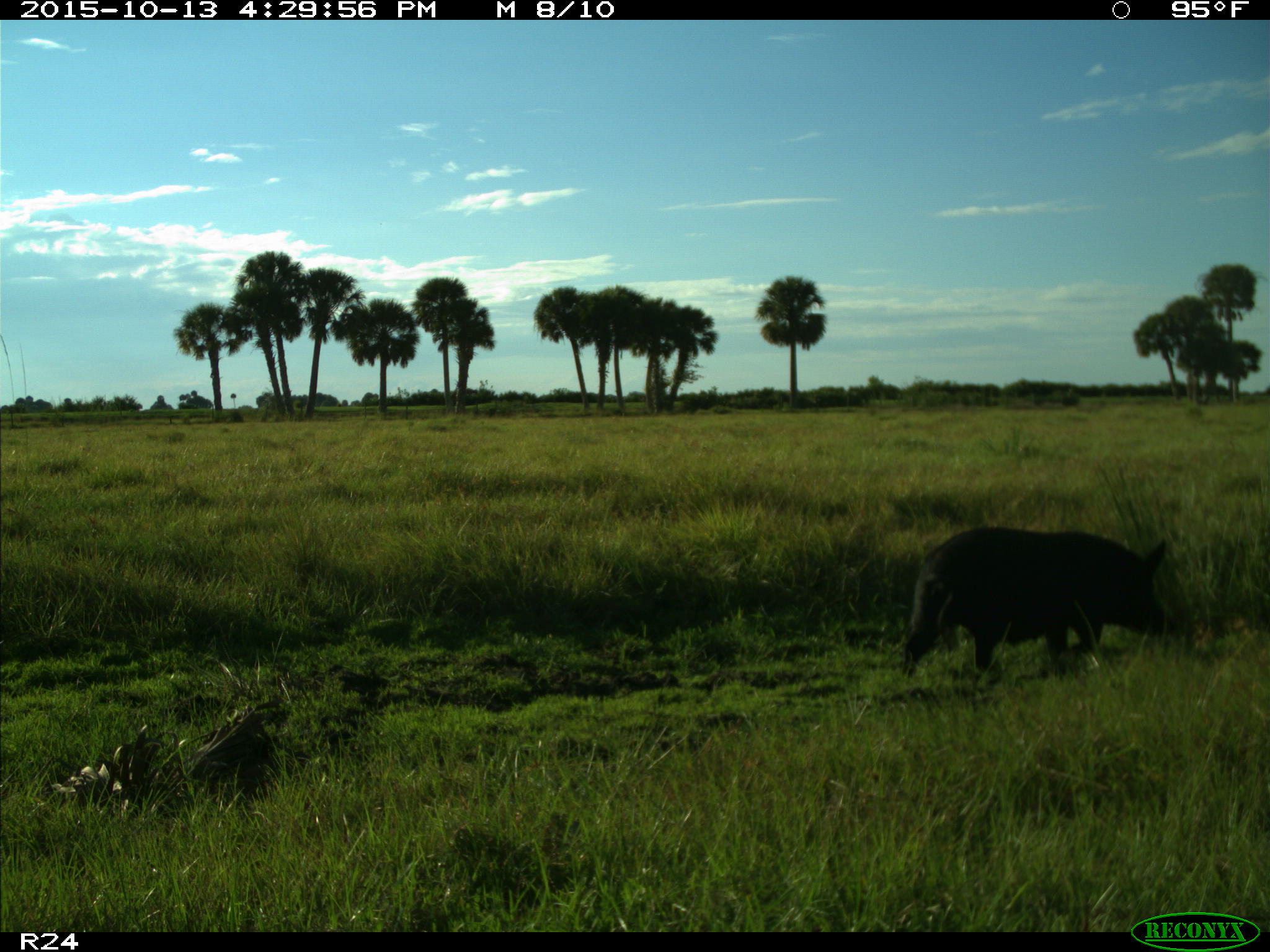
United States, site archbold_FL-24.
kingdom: Animalia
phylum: Chordata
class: Mammalia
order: Artiodactyla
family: Suidae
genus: Sus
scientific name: Sus scrofa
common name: wild boar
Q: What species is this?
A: Sus scrofa (wild boar).